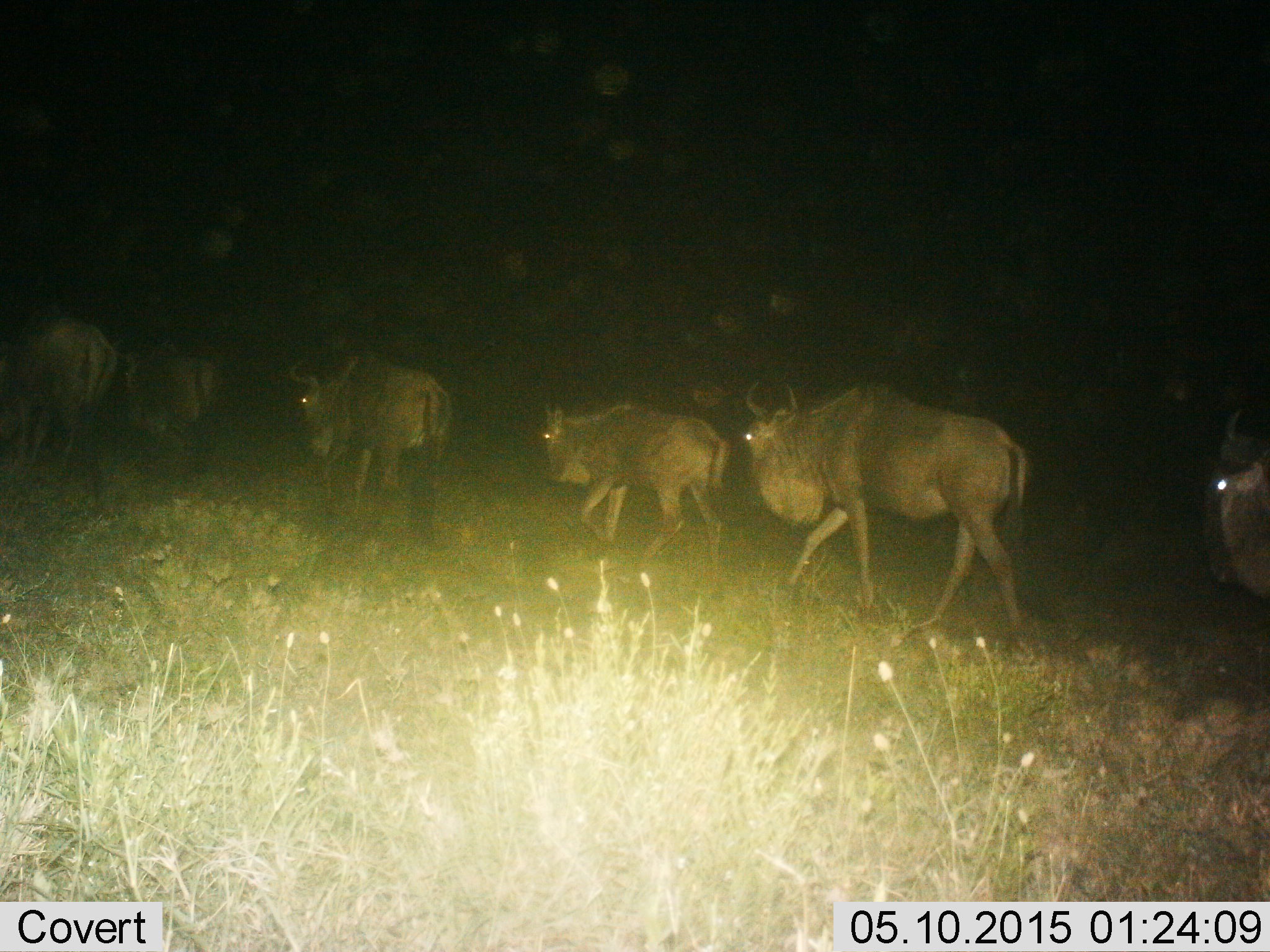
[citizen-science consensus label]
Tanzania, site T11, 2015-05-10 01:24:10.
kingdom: Animalia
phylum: Chordata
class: Mammalia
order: Artiodactyla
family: Bovidae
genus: Connochaetes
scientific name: Connochaetes taurinus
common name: blue wildebeest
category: wildebeest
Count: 6.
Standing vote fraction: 10%.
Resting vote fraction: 0%.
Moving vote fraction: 100%.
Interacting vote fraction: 10%.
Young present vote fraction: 40%.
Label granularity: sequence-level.